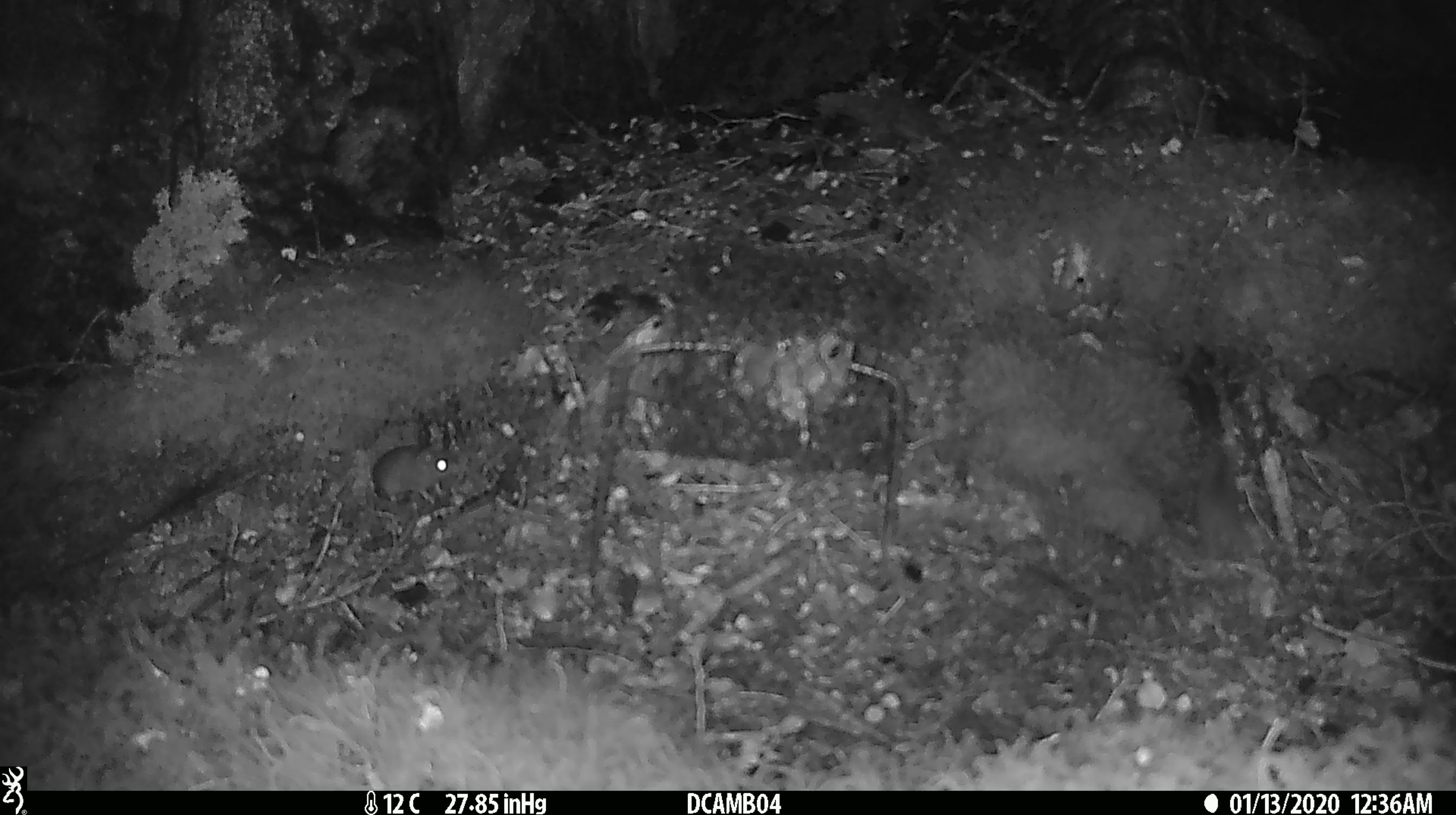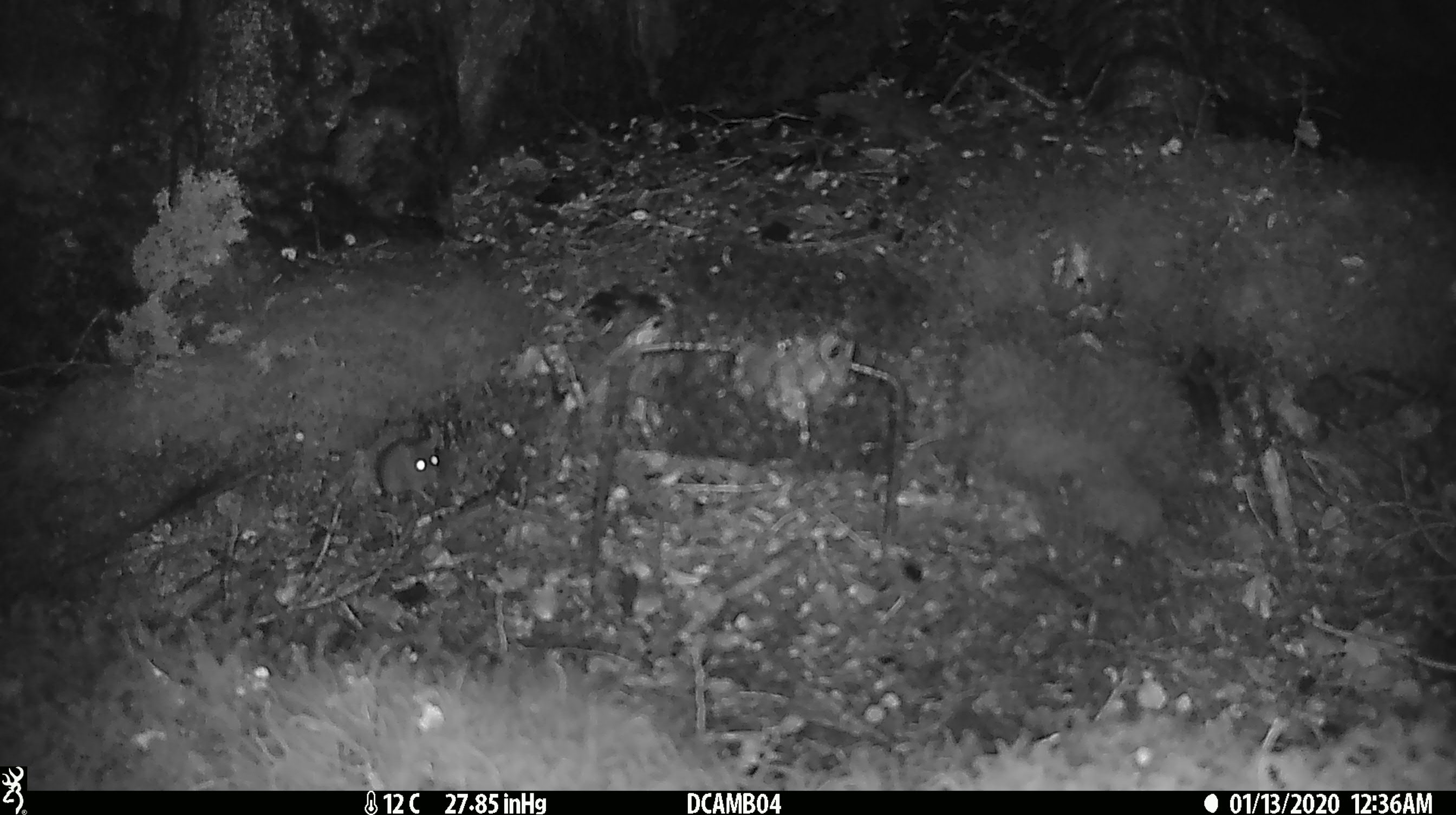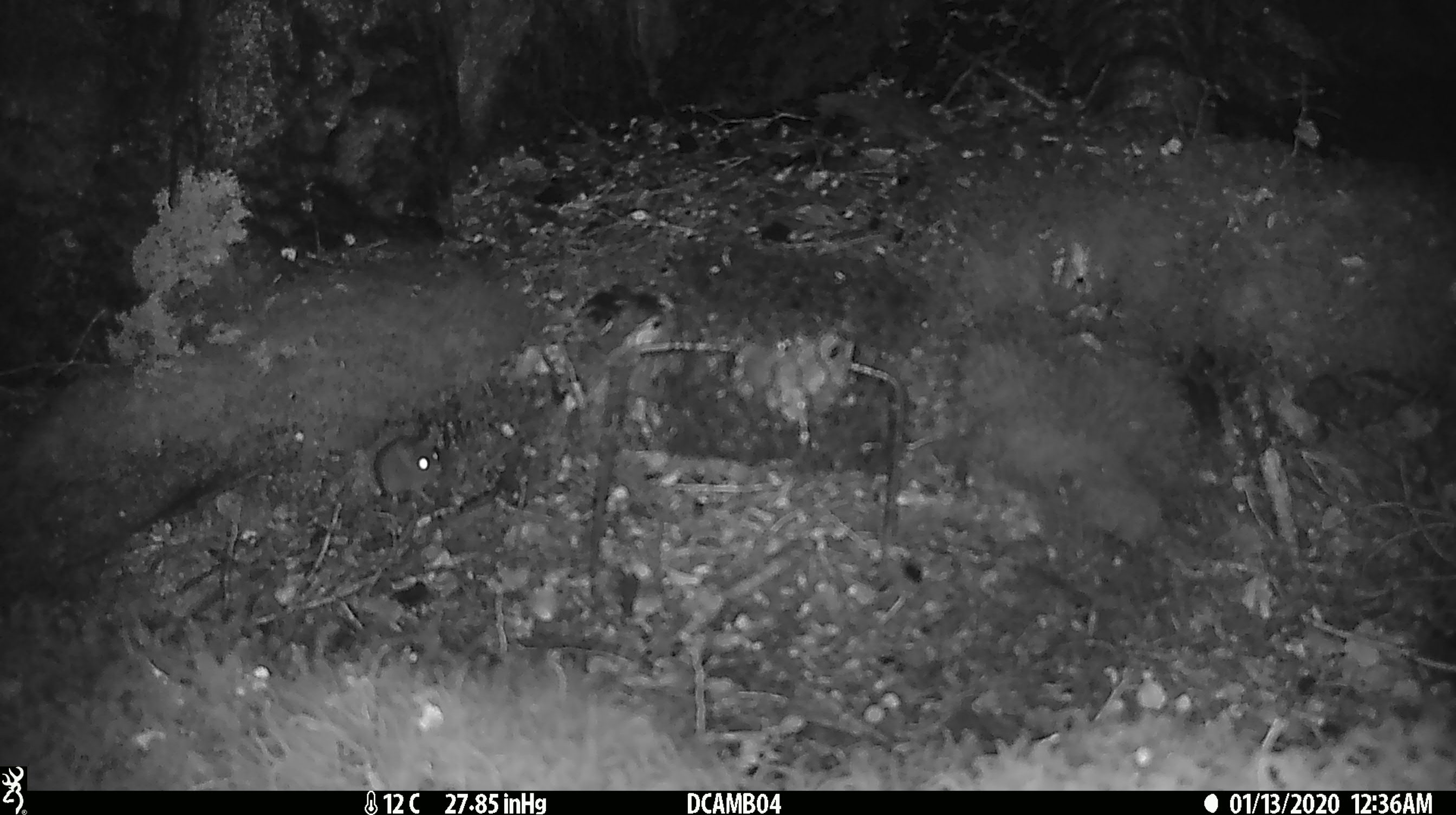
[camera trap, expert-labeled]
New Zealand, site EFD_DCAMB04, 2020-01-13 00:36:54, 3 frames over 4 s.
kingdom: Animalia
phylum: Chordata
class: Mammalia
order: Rodentia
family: Muridae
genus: Mus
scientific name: Mus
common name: mouse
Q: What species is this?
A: Mouse (Mus).